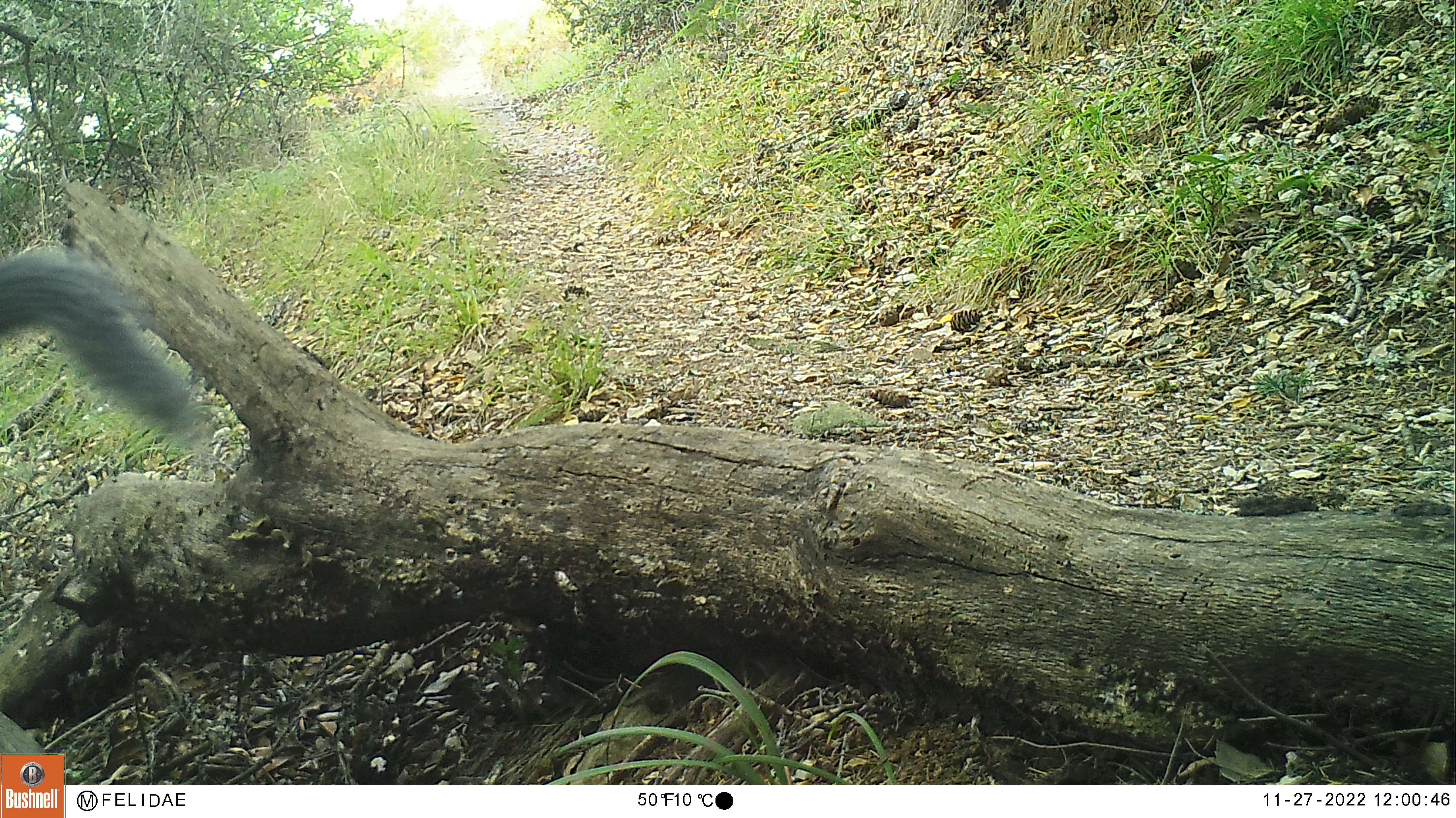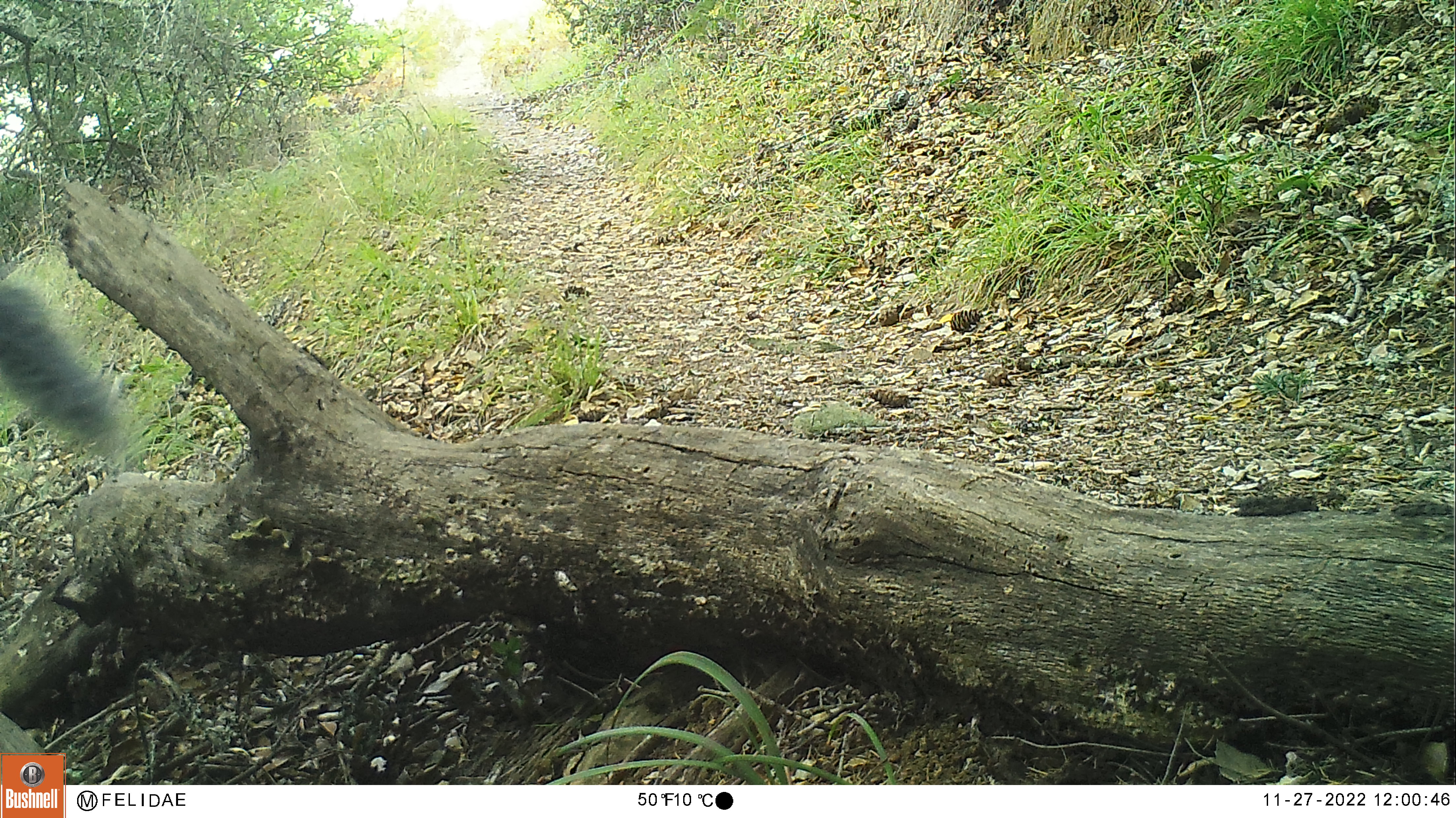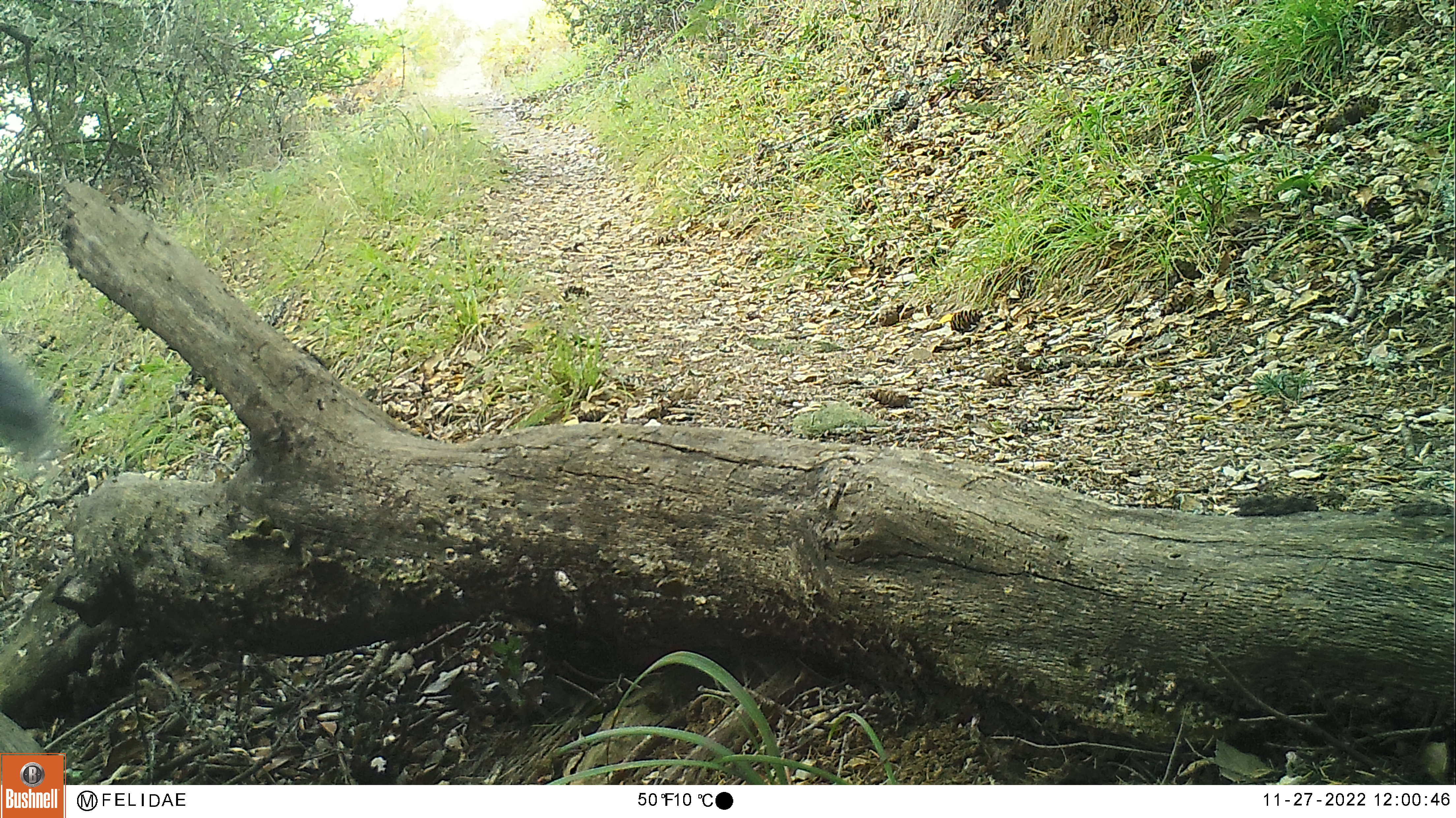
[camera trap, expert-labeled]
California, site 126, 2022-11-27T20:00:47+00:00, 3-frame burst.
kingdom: Animalia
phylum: Chordata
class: Mammalia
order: Rodentia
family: Sciuridae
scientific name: Sciuridae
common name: squirrel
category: unknown squirrel